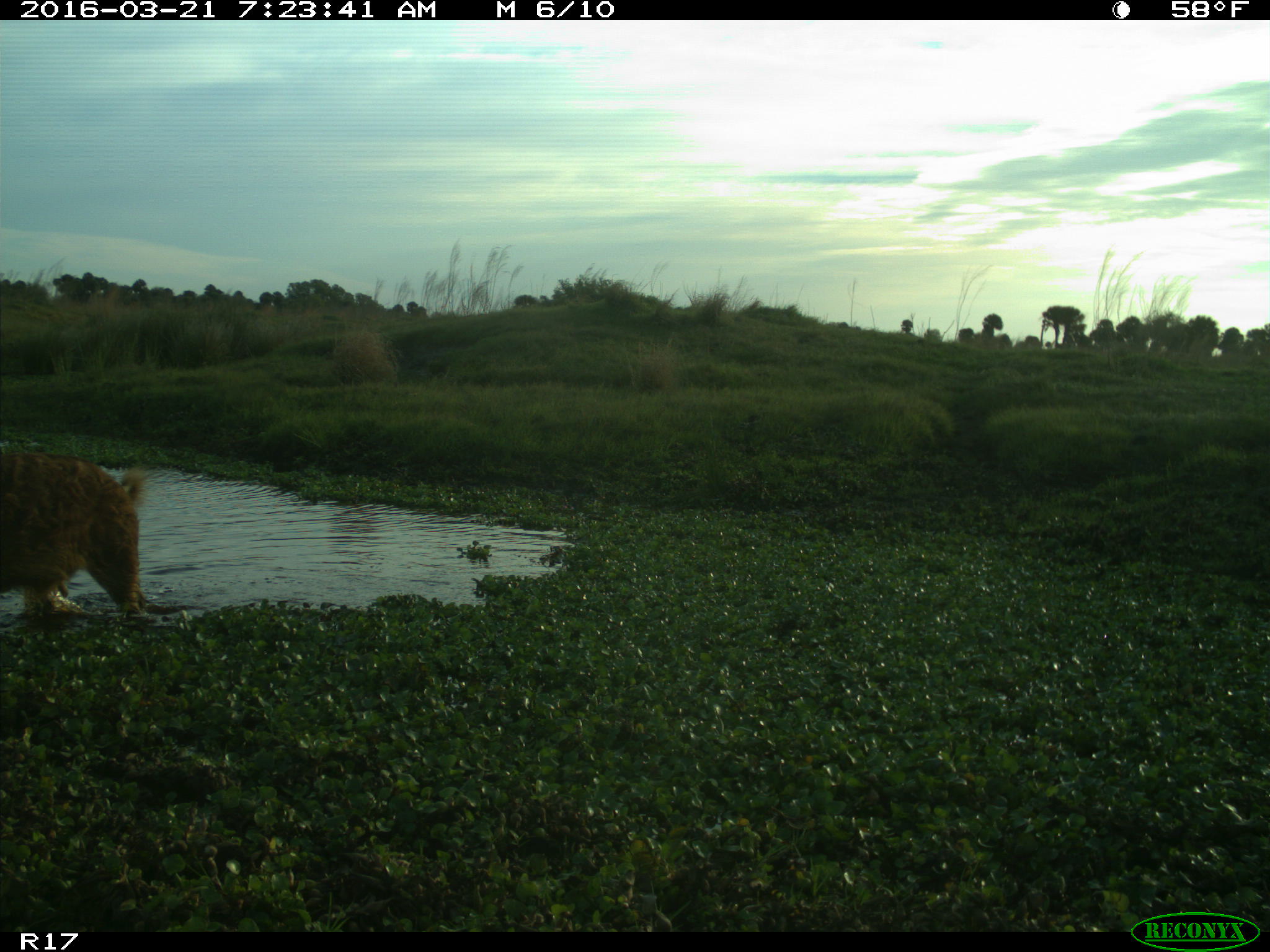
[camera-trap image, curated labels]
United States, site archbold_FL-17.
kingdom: Animalia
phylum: Chordata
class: Mammalia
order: Artiodactyla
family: Suidae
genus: Sus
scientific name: Sus scrofa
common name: wild boar